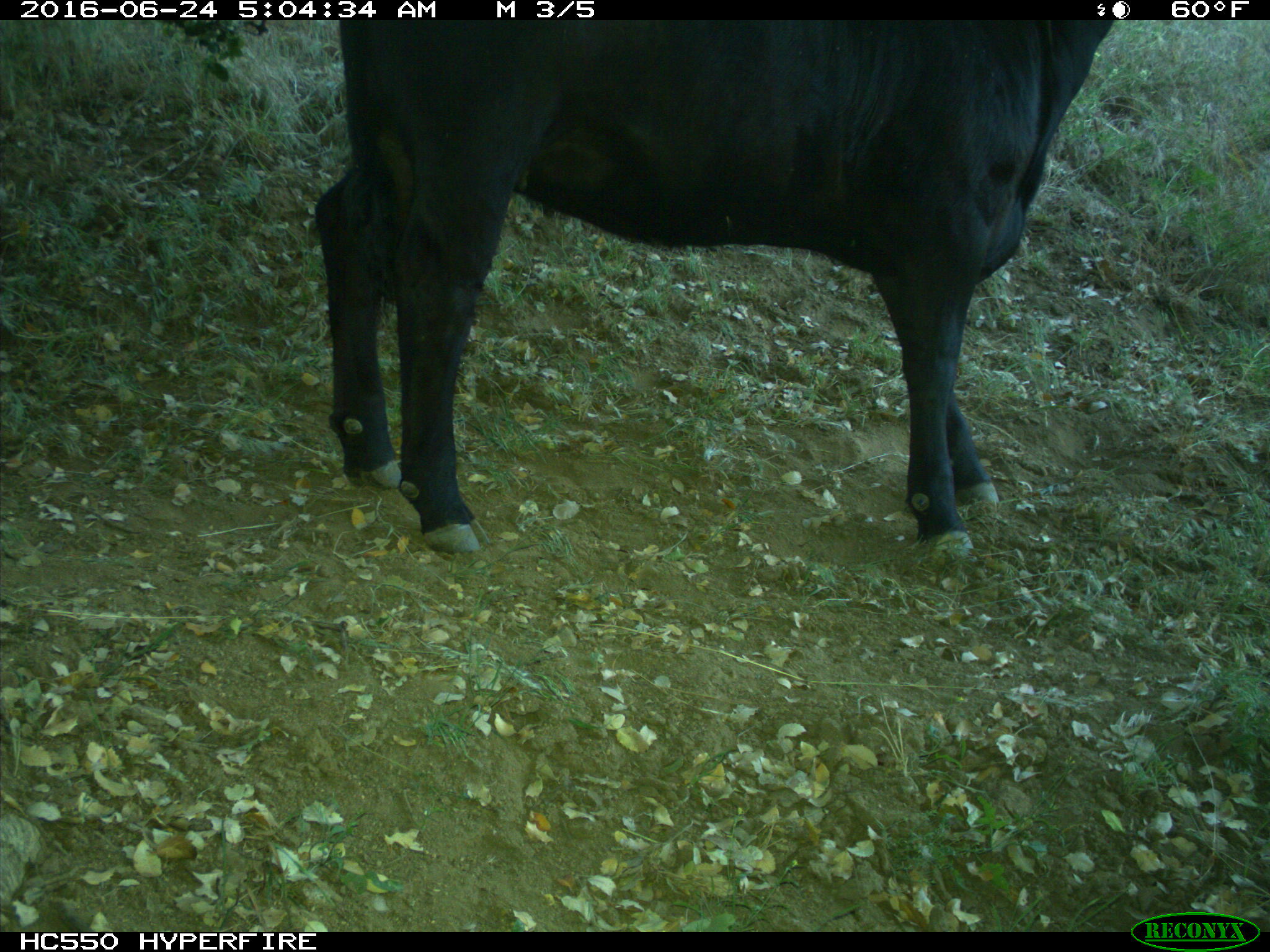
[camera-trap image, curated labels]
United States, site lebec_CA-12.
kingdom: Animalia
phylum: Chordata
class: Mammalia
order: Artiodactyla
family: Bovidae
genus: Bos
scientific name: Bos taurus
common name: domestic cow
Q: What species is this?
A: Bos taurus (domestic cow).